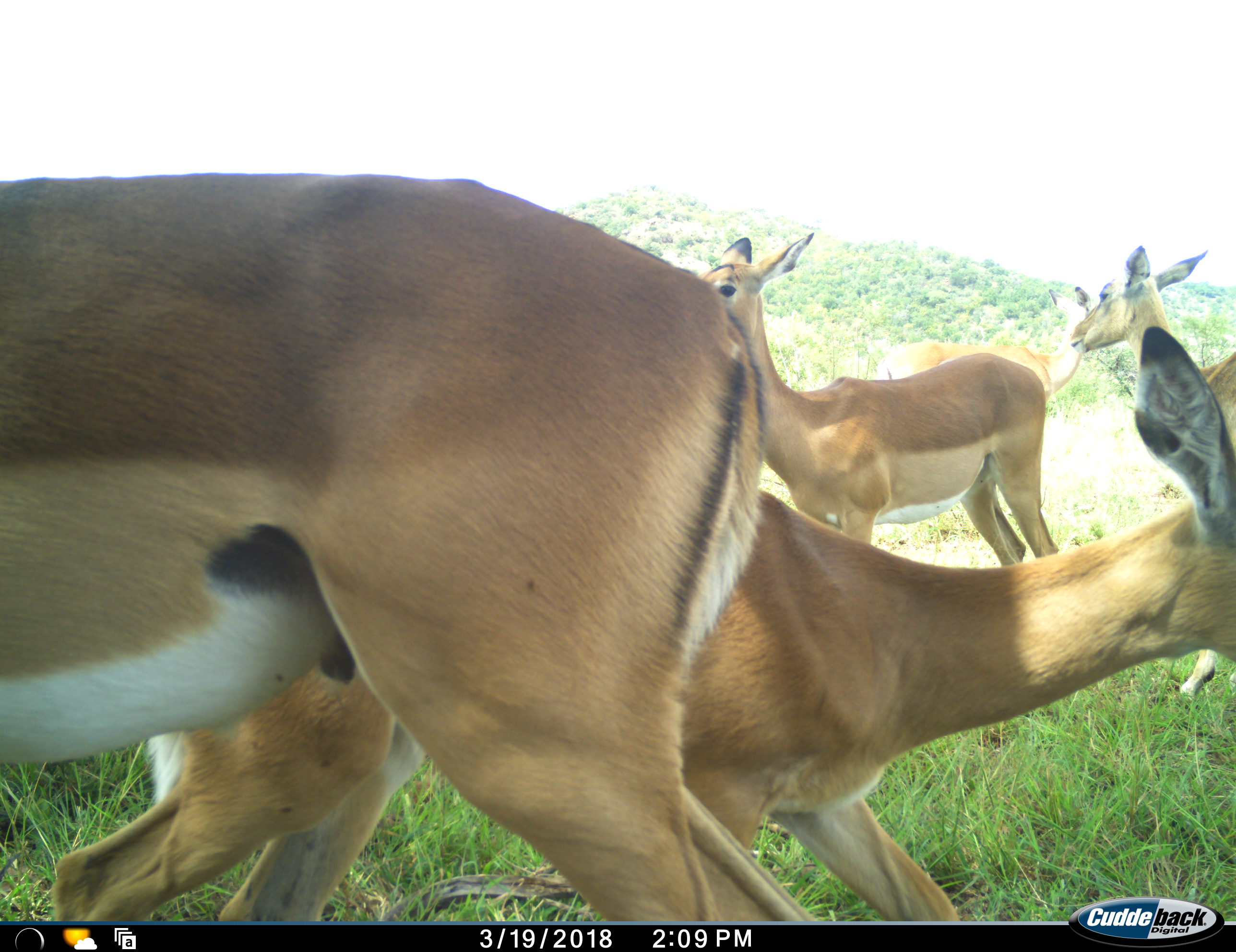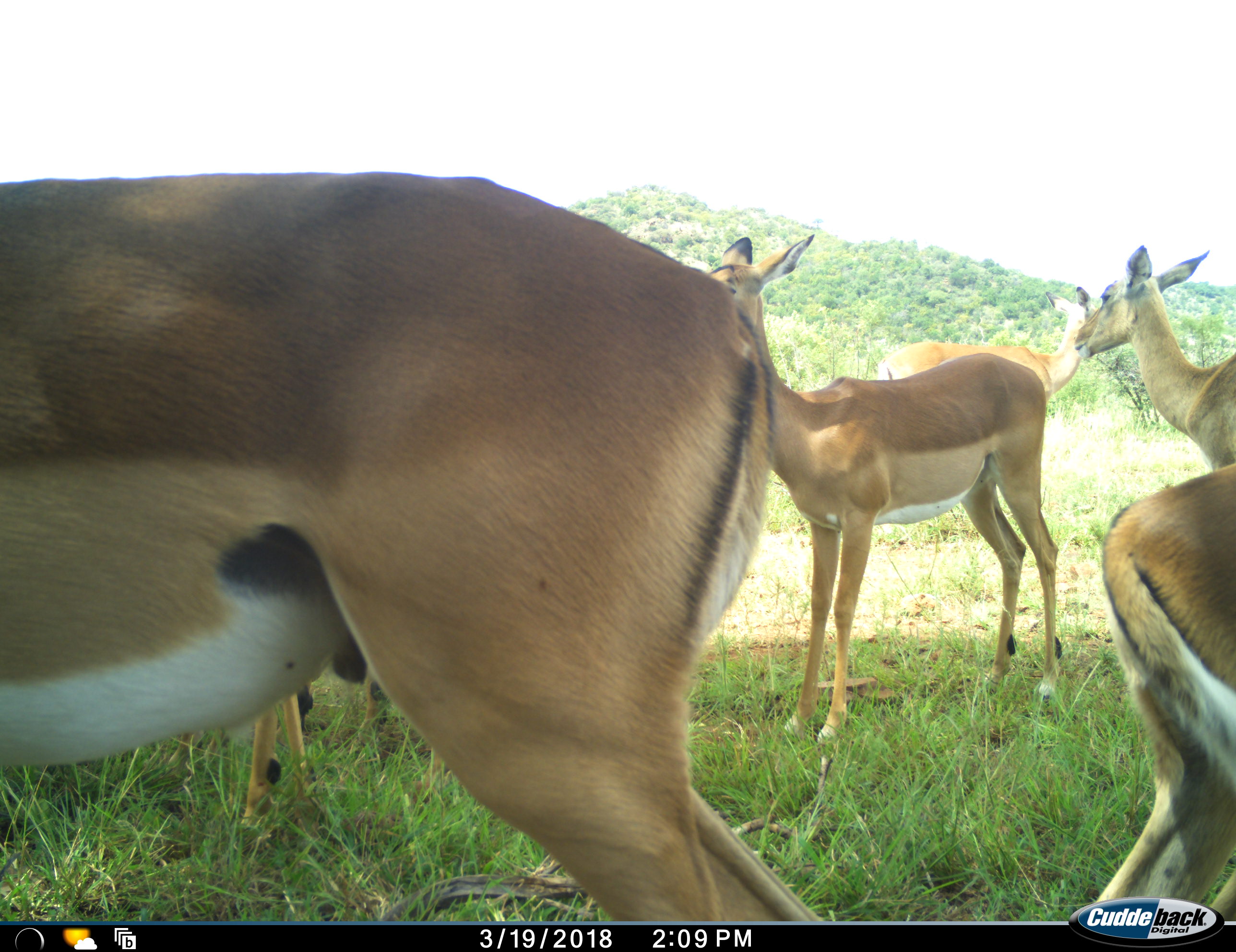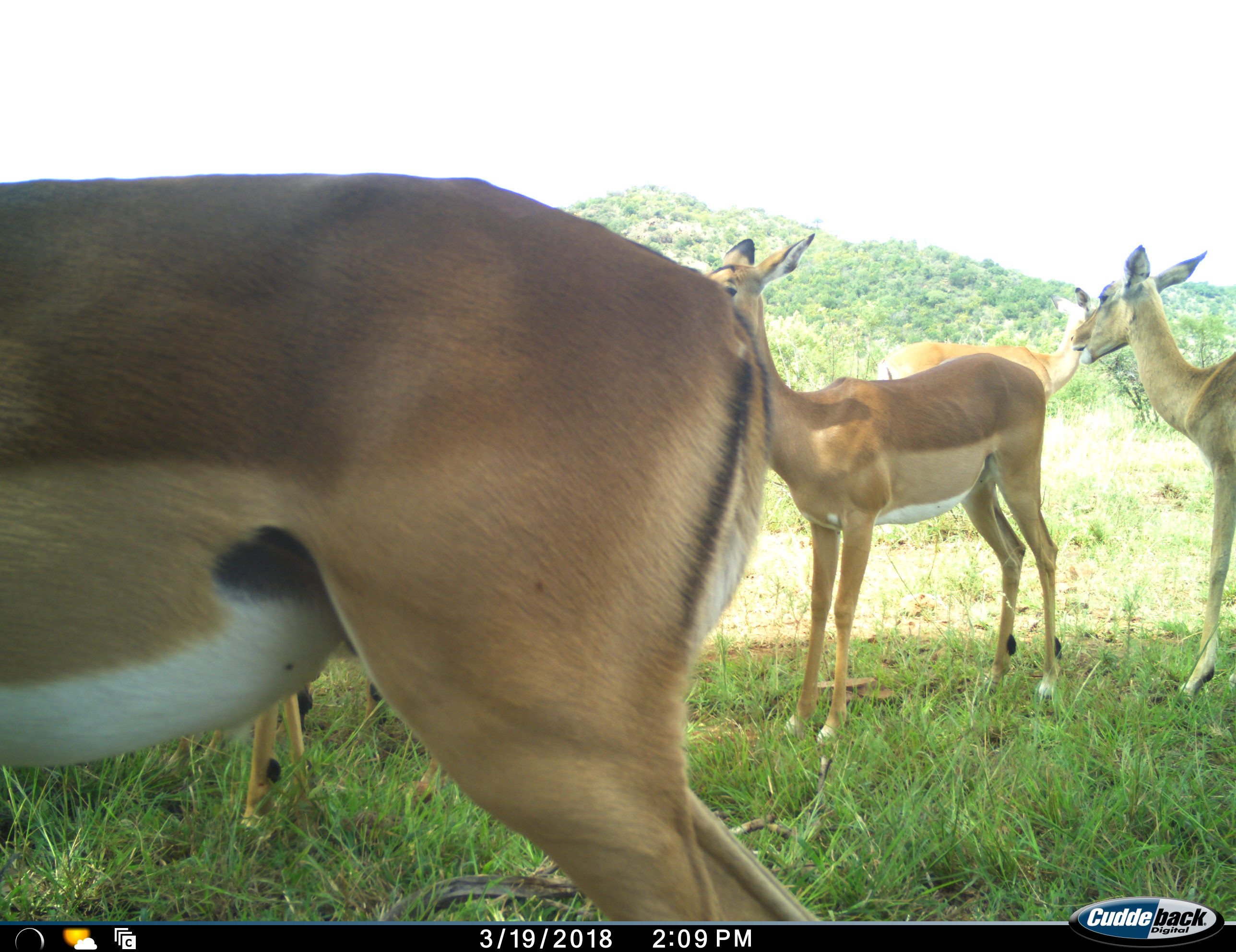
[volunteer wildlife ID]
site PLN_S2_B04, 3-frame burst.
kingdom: Animalia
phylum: Chordata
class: Mammalia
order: Artiodactyla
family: Bovidae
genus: Aepyceros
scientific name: Aepyceros melampus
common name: impala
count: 6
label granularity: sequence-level